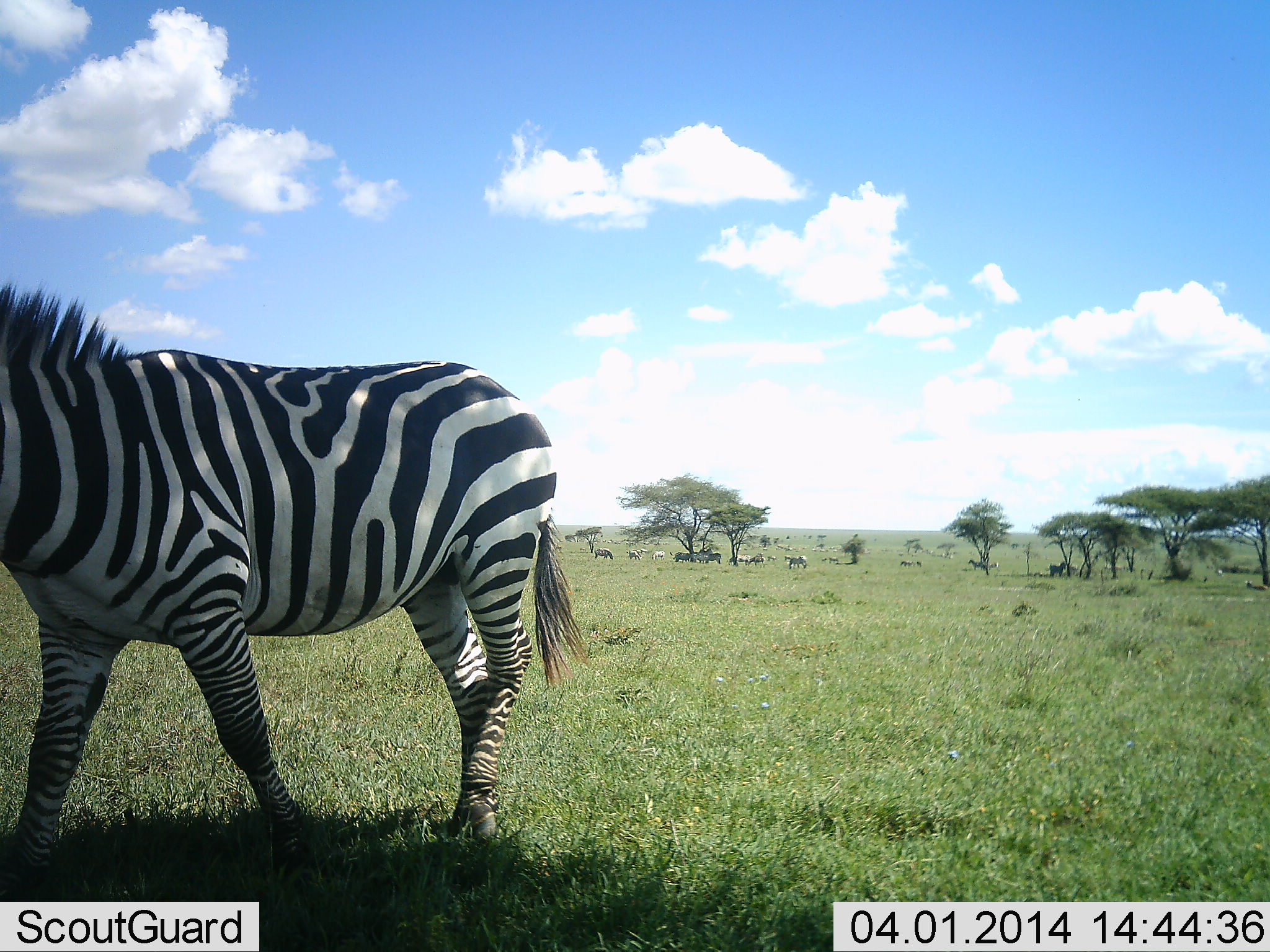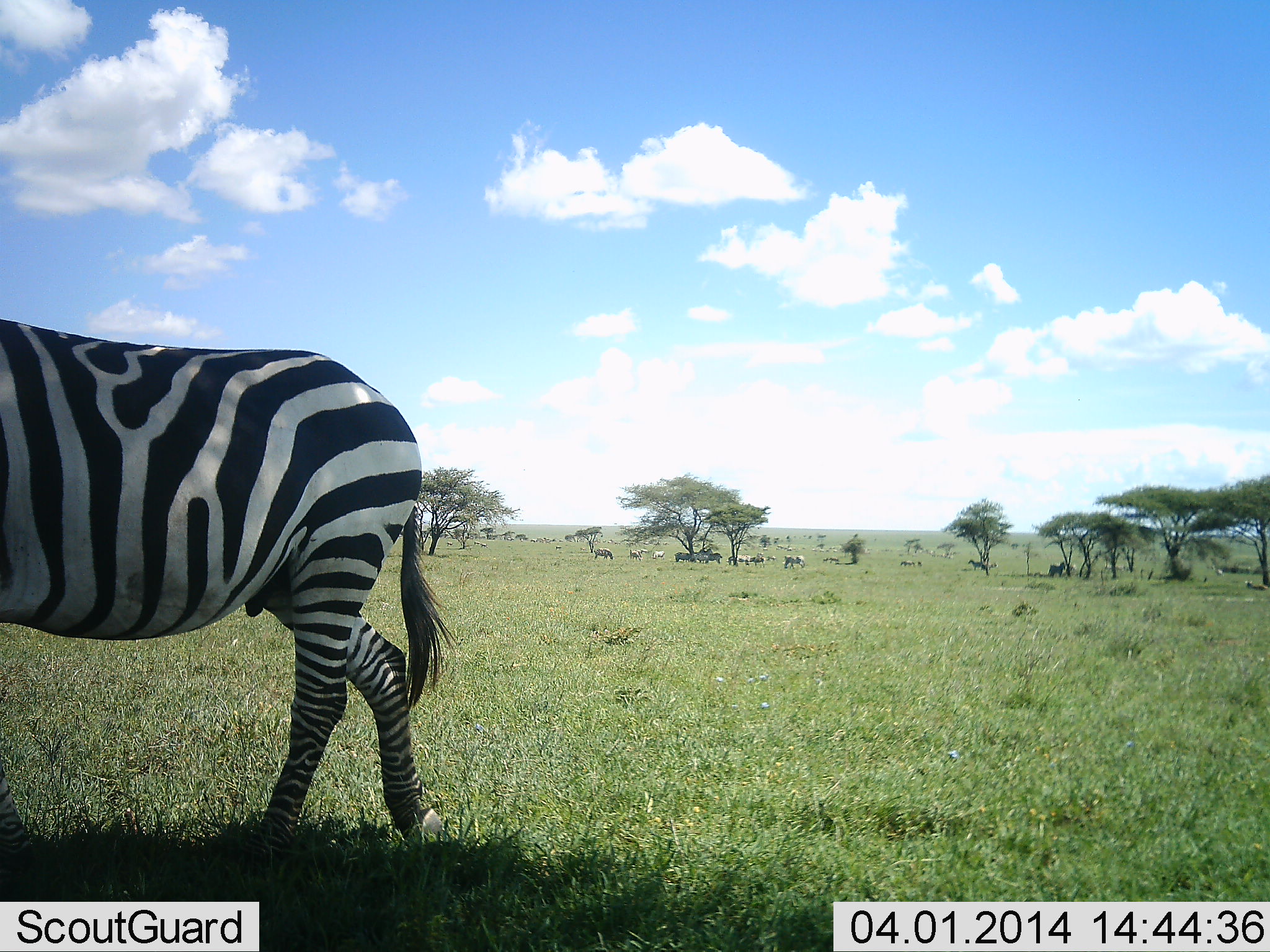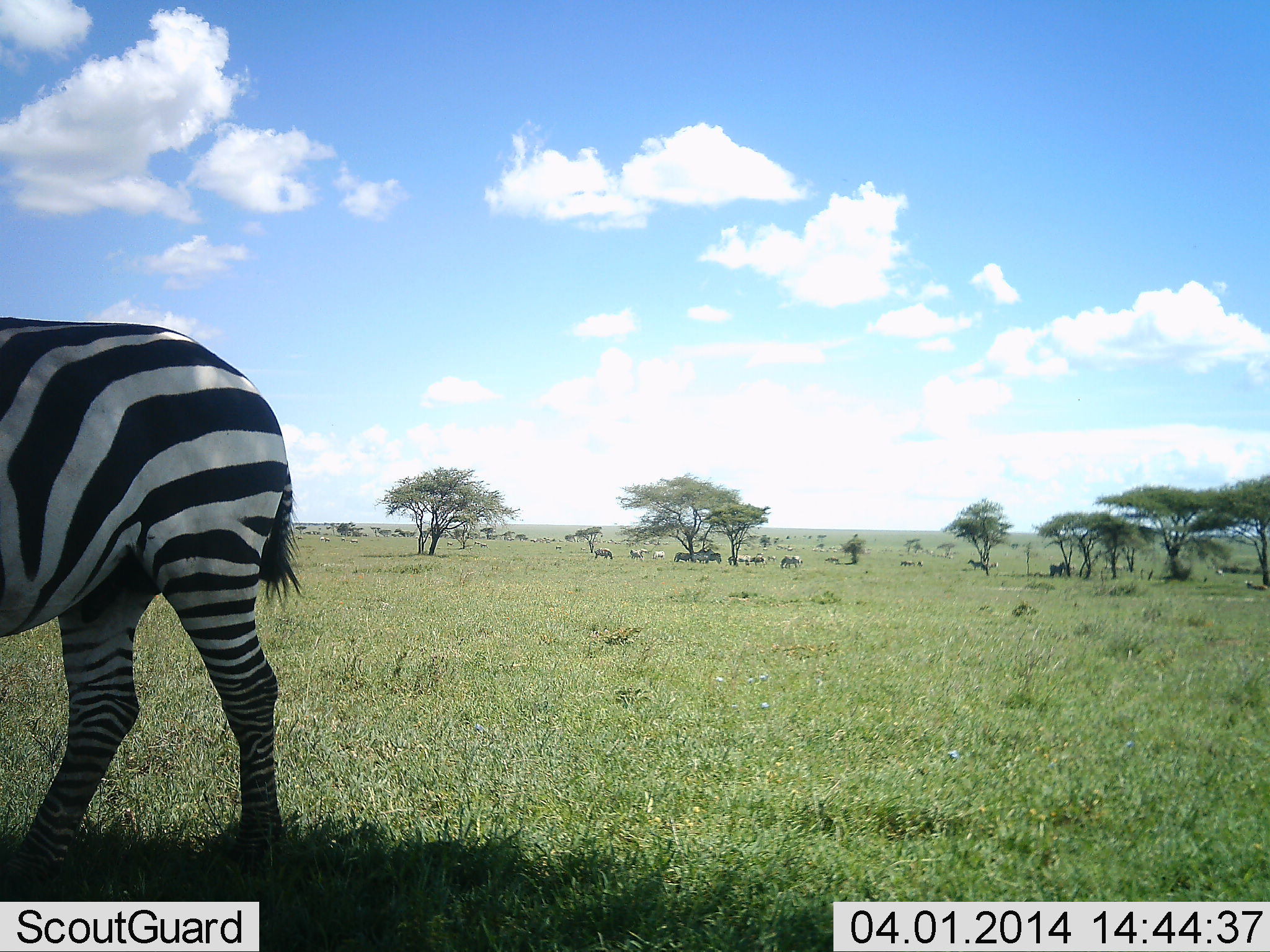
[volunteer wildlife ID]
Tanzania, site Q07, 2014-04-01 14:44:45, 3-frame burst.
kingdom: Animalia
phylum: Chordata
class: Mammalia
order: Perissodactyla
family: Equidae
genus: Equus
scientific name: Equus quagga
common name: plains zebra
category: zebra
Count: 9.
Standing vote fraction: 55%.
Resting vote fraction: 27%.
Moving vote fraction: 91%.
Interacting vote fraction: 0%.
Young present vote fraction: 0%.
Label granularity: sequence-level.